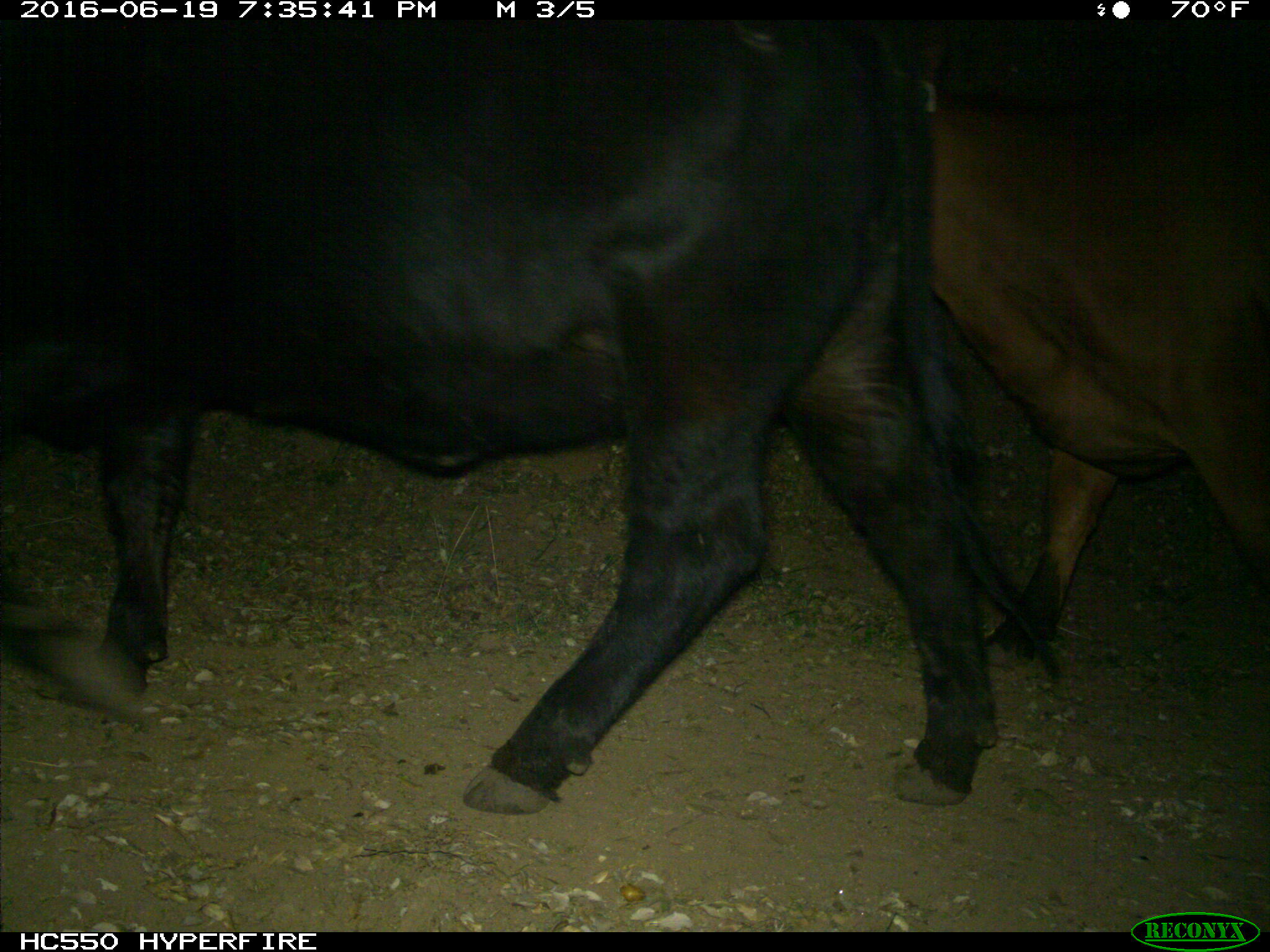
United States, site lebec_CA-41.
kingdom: Animalia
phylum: Chordata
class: Mammalia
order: Artiodactyla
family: Bovidae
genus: Bos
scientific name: Bos taurus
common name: domestic cow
Bos taurus (domestic cow).